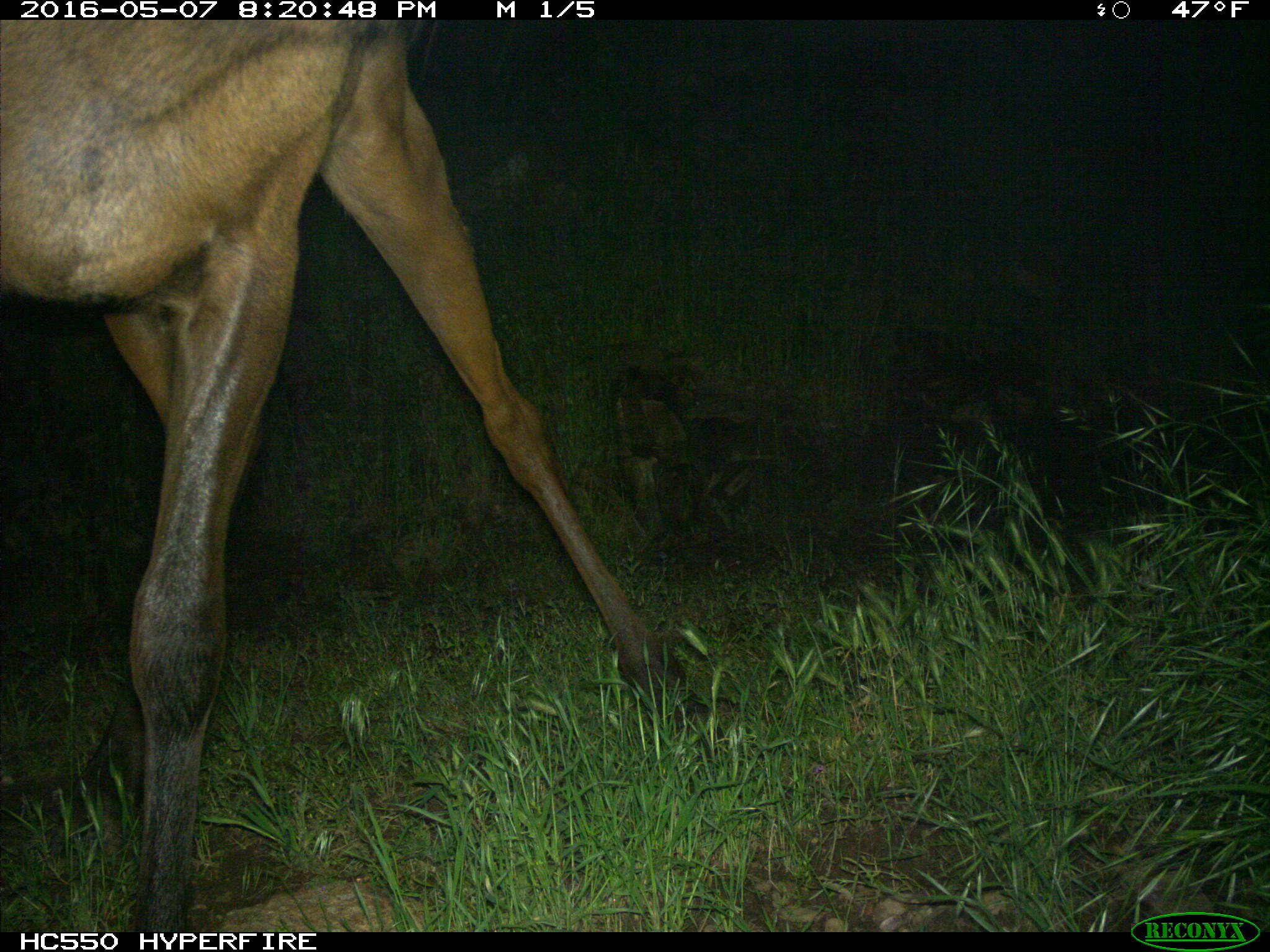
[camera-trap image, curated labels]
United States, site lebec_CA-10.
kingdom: Animalia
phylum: Chordata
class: Mammalia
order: Artiodactyla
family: Cervidae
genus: Cervus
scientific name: Cervus canadensis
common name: elk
Cervus canadensis (elk).